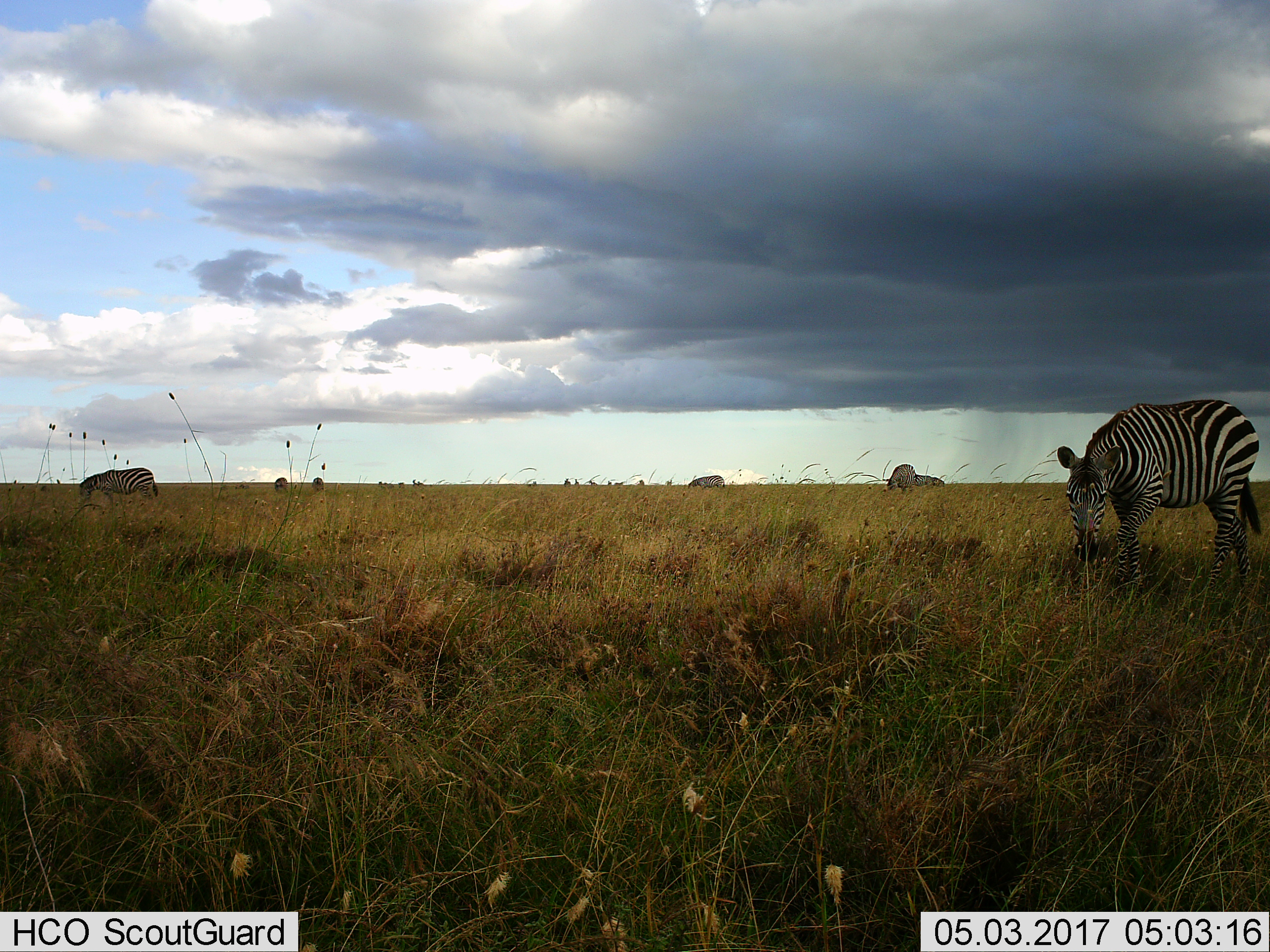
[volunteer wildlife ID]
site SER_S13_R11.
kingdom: Animalia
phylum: Chordata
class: Mammalia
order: Perissodactyla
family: Equidae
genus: Equus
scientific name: Equus quagga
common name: plains zebra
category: zebraplains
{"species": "zebraplains (plains zebra) (Equus quagga)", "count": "7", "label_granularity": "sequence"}